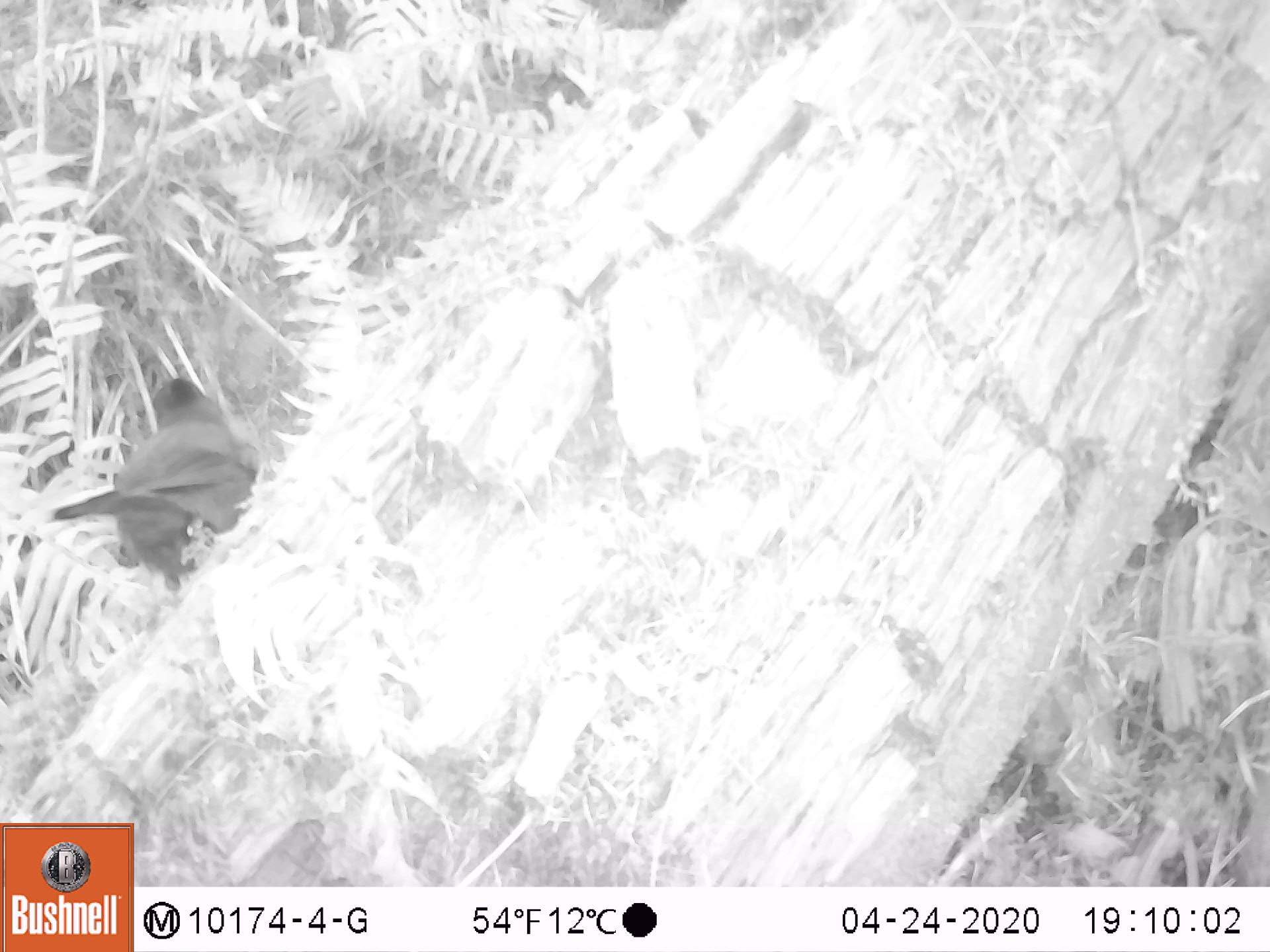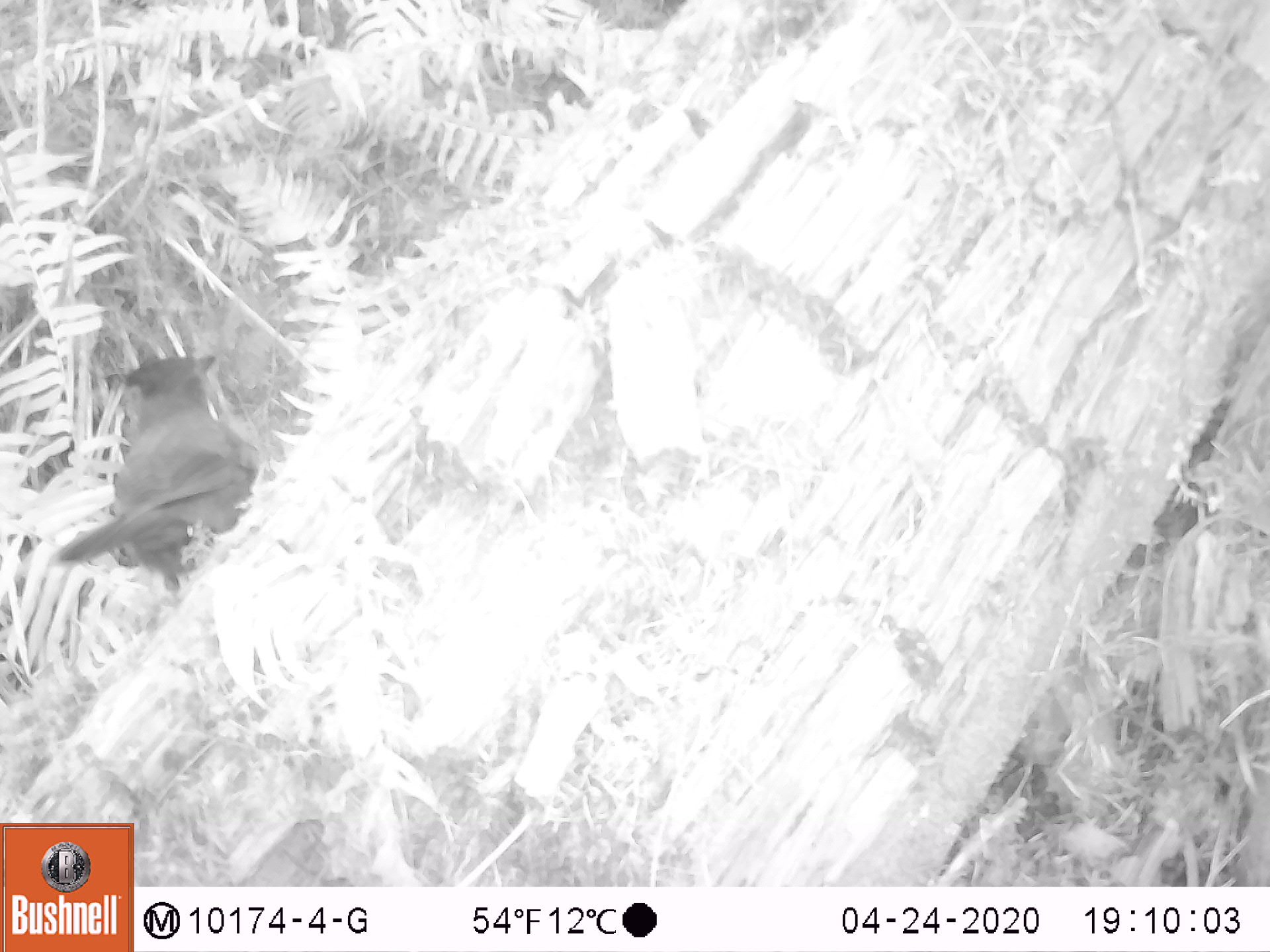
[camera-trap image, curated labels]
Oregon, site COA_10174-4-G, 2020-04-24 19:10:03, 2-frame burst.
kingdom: Animalia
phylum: Chordata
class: Aves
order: Passeriformes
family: Corvidae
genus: Cyanocitta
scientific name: Cyanocitta stelleri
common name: steller's jay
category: stellers jay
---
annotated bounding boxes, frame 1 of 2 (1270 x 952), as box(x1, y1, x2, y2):
stellers jay: box(57, 373, 255, 586)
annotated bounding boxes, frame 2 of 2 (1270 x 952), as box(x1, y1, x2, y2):
stellers jay: box(57, 350, 262, 593)